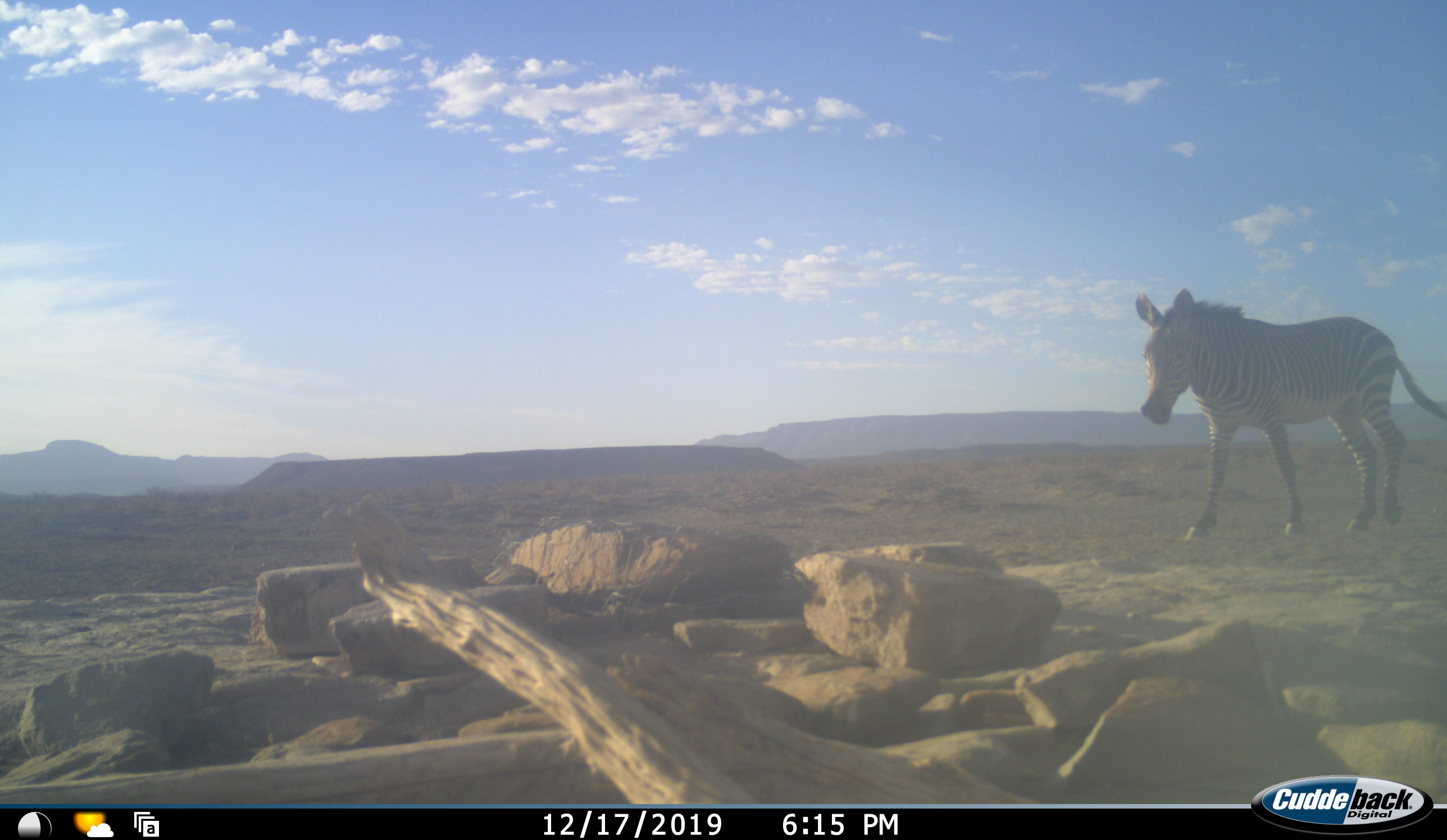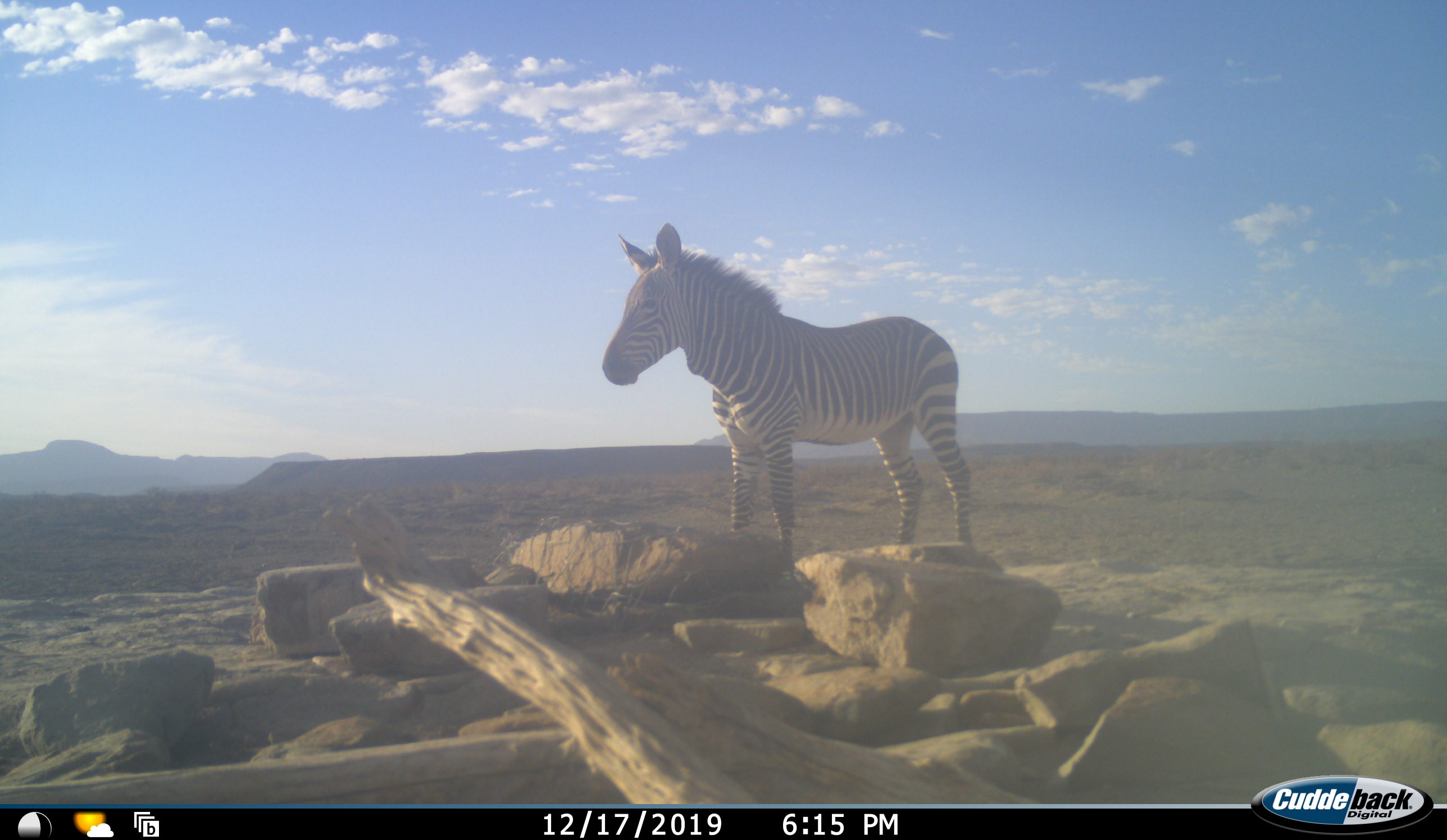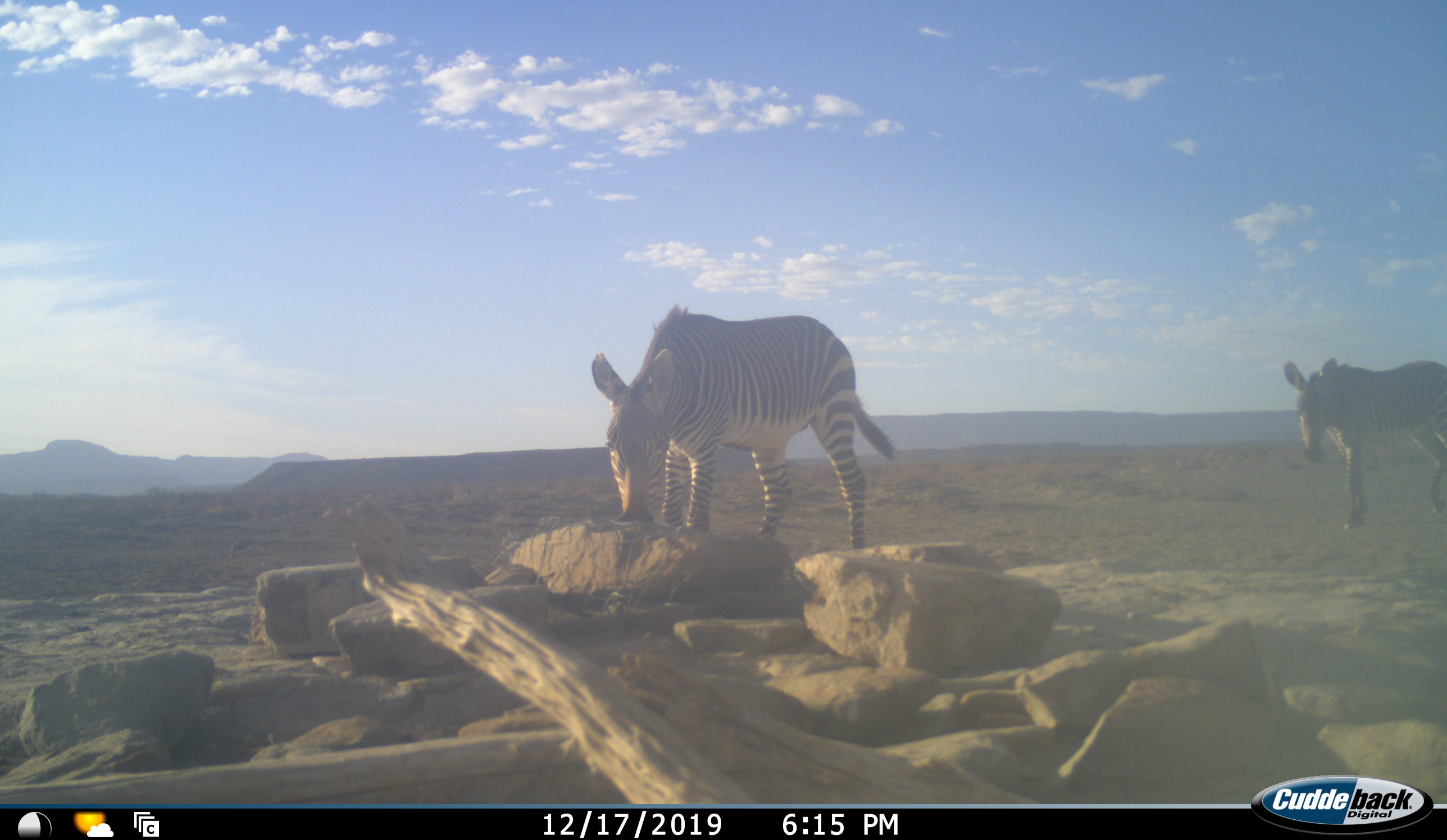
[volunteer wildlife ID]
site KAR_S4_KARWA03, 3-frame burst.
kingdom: Animalia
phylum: Chordata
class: Mammalia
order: Perissodactyla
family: Equidae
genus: Equus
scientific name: Equus zebra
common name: mountain zebra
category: zebramountain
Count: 2.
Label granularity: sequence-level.